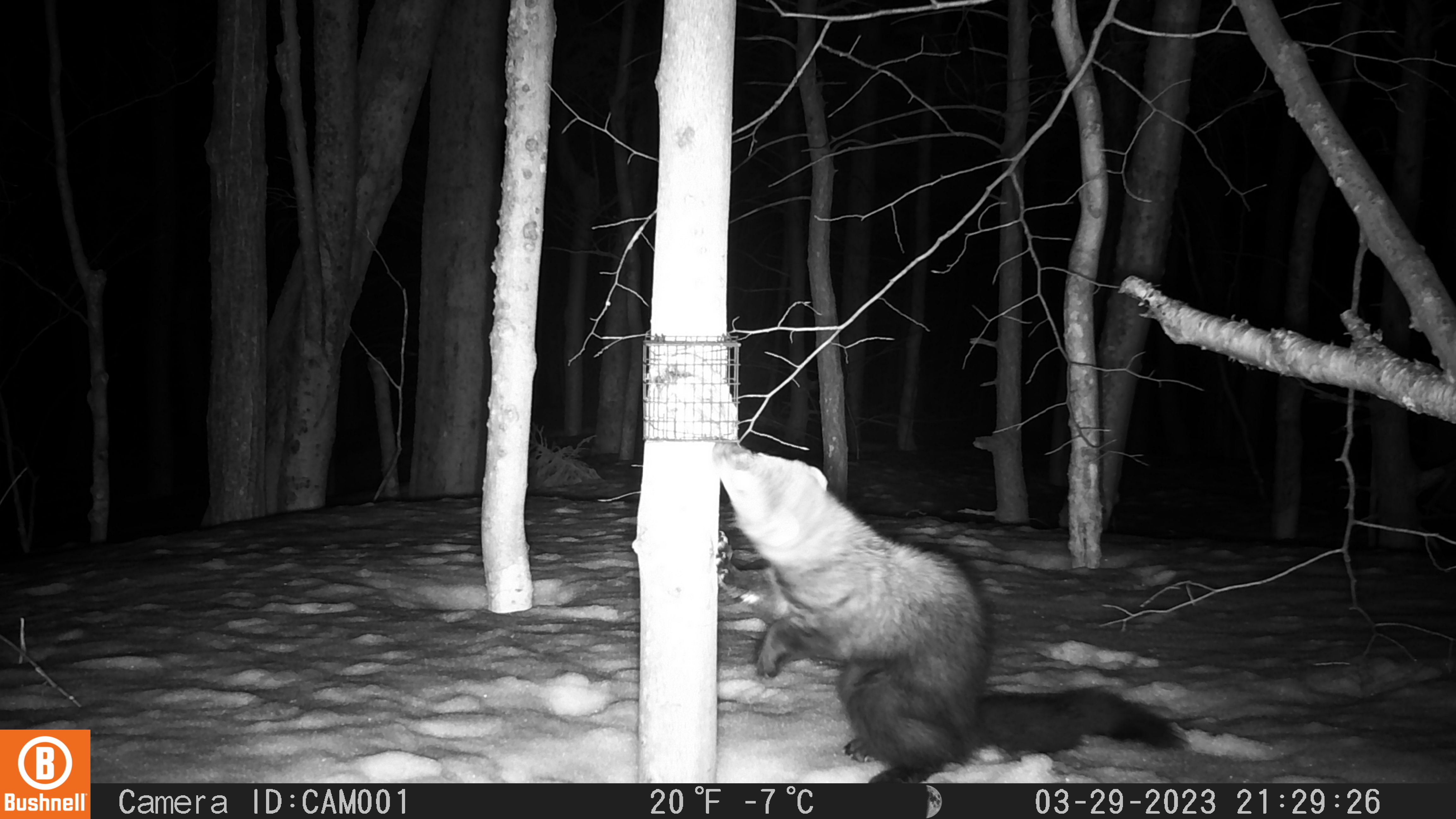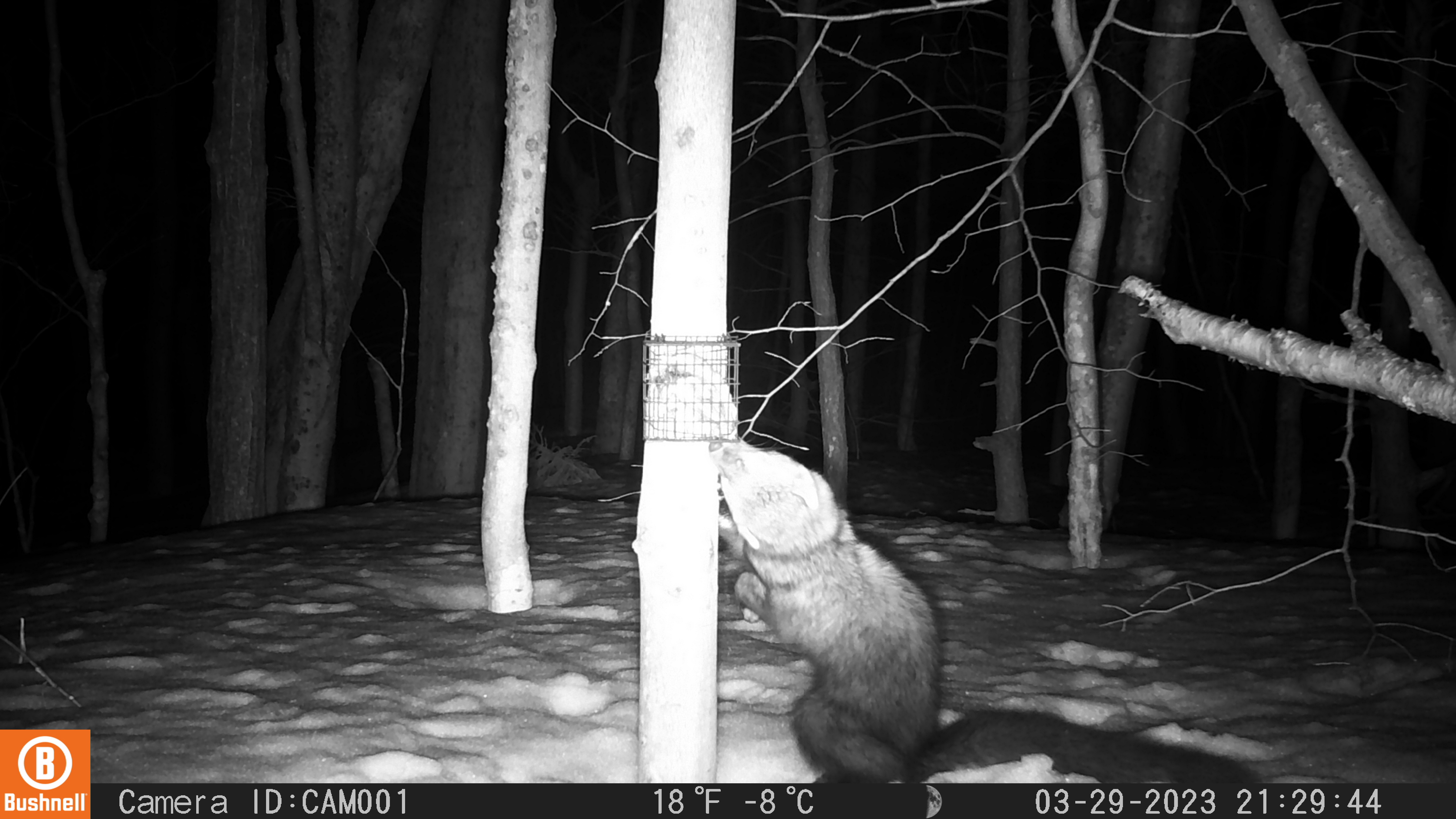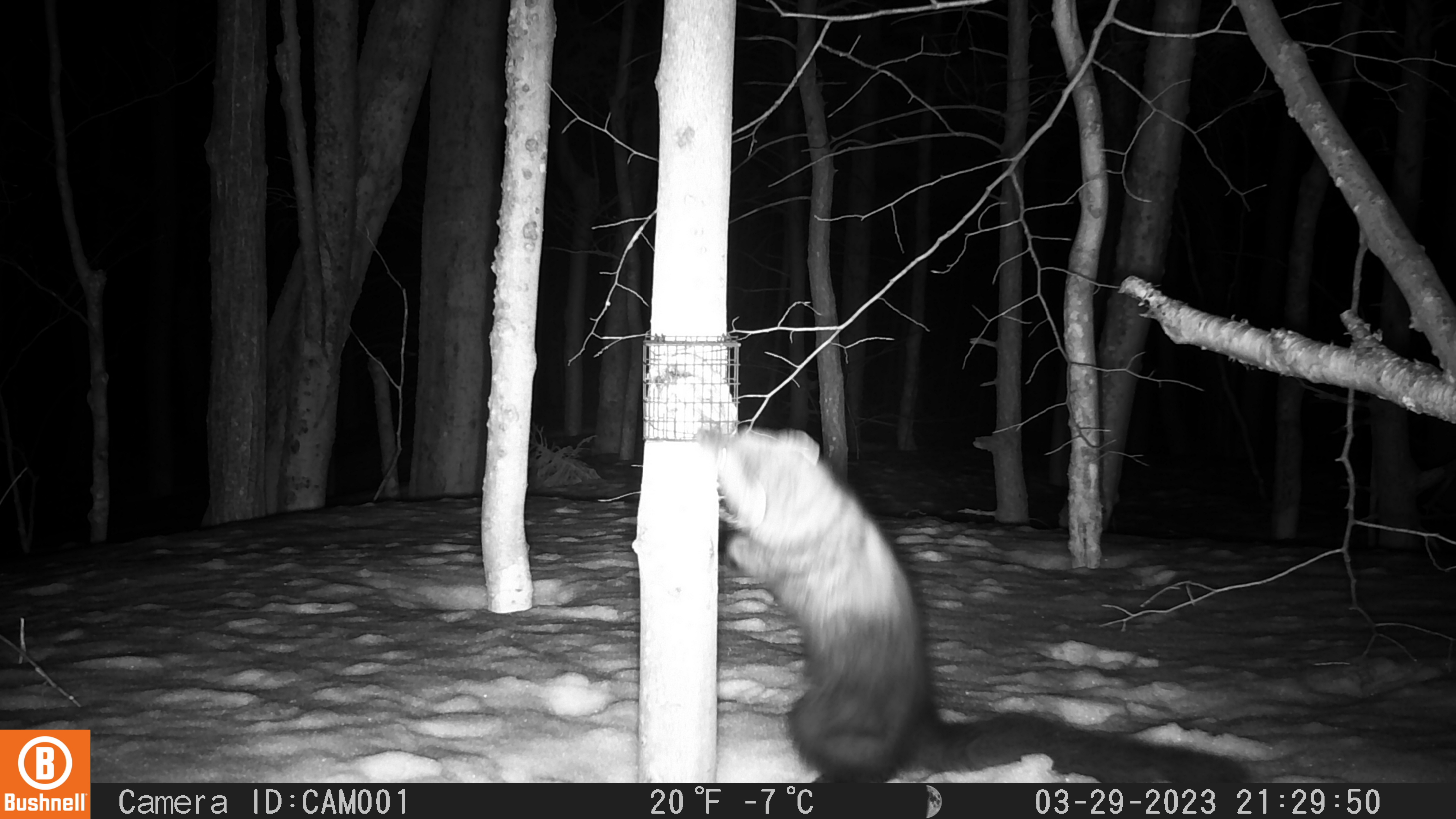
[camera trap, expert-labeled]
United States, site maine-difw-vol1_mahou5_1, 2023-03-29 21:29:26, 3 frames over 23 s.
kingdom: Animalia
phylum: Chordata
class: Mammalia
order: Carnivora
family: Mustelidae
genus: Pekania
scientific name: Pekania pennanti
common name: fisher